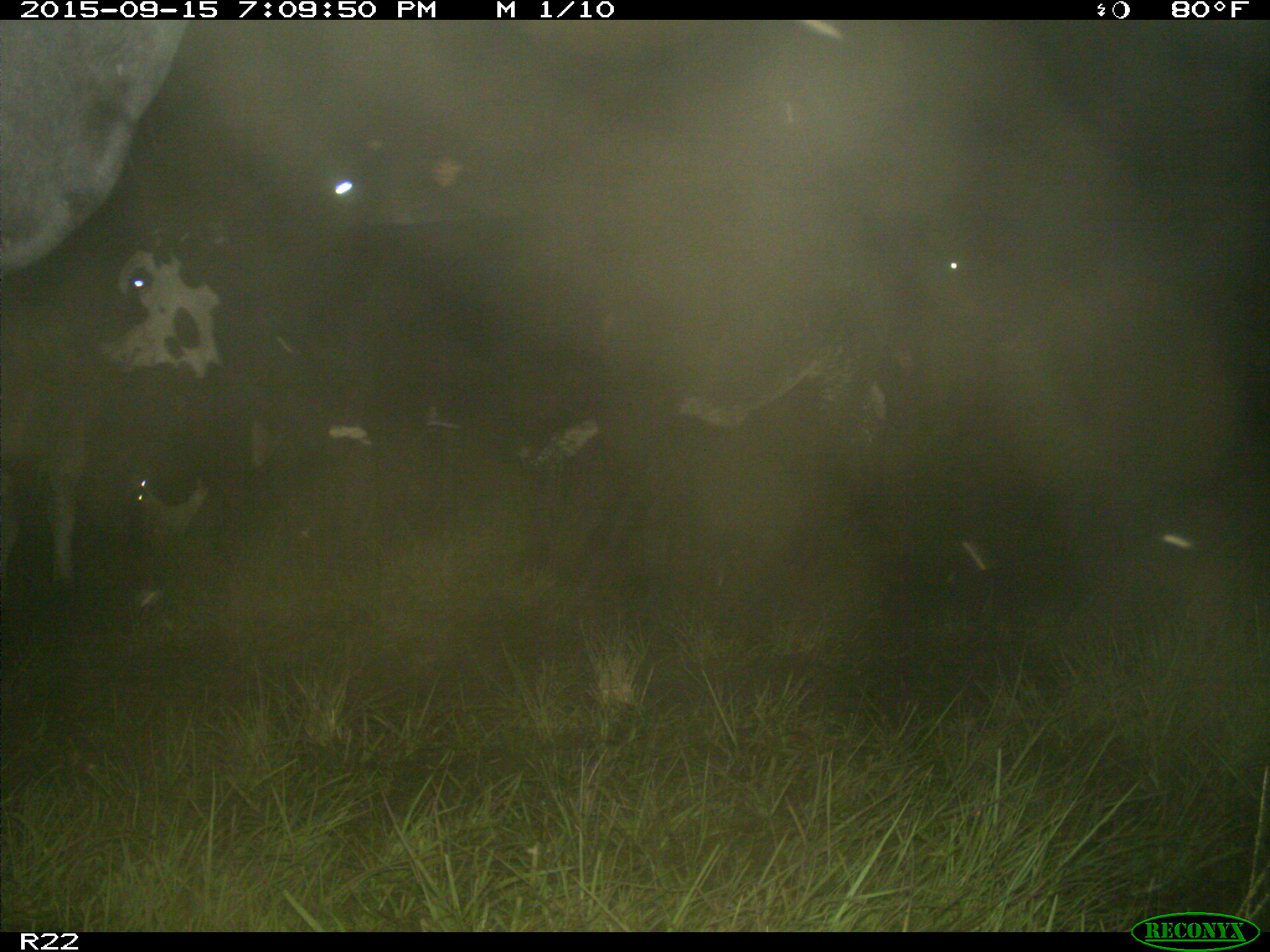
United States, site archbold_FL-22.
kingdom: Animalia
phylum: Chordata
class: Mammalia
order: Artiodactyla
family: Bovidae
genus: Bos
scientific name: Bos taurus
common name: domestic cow